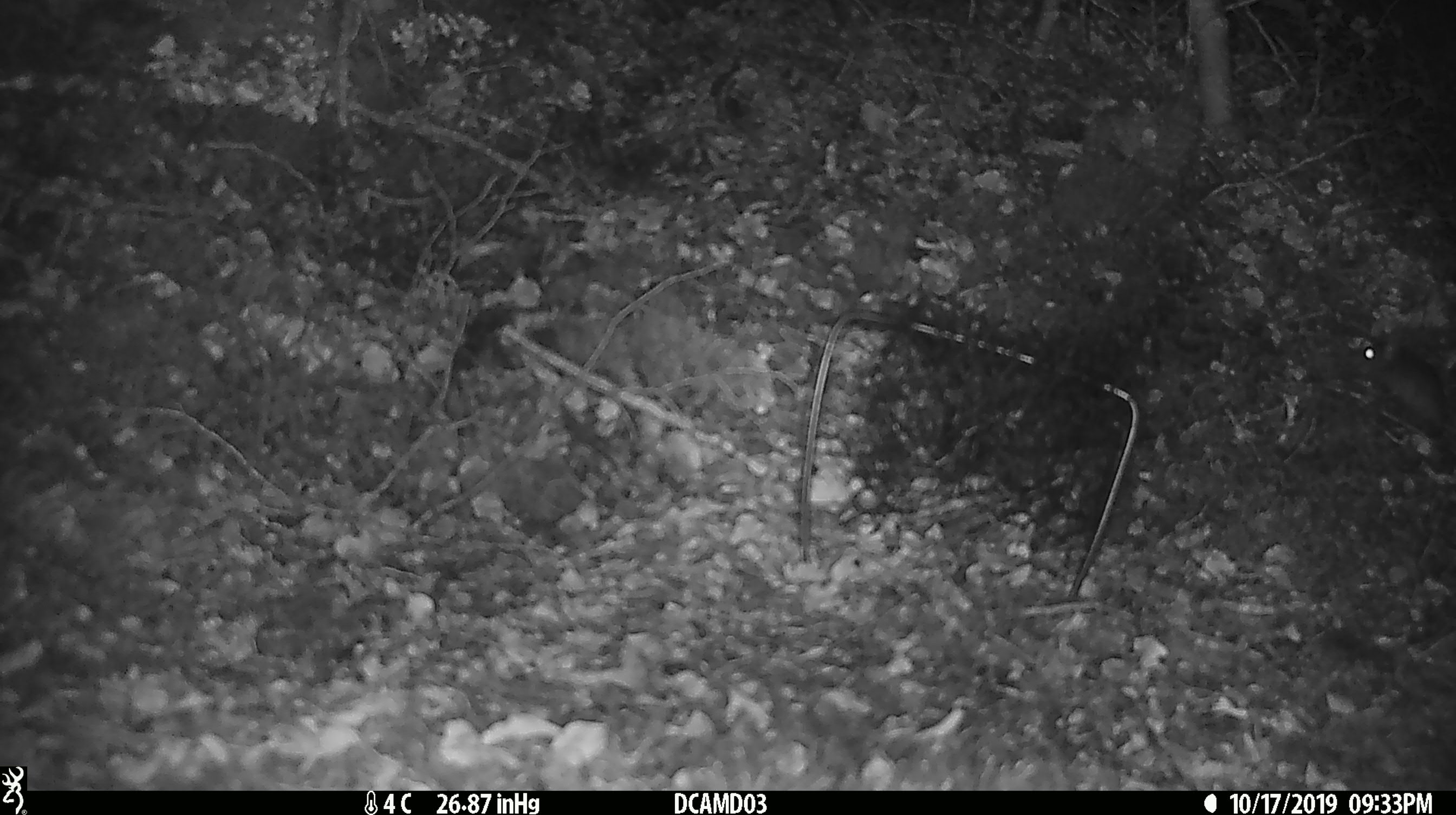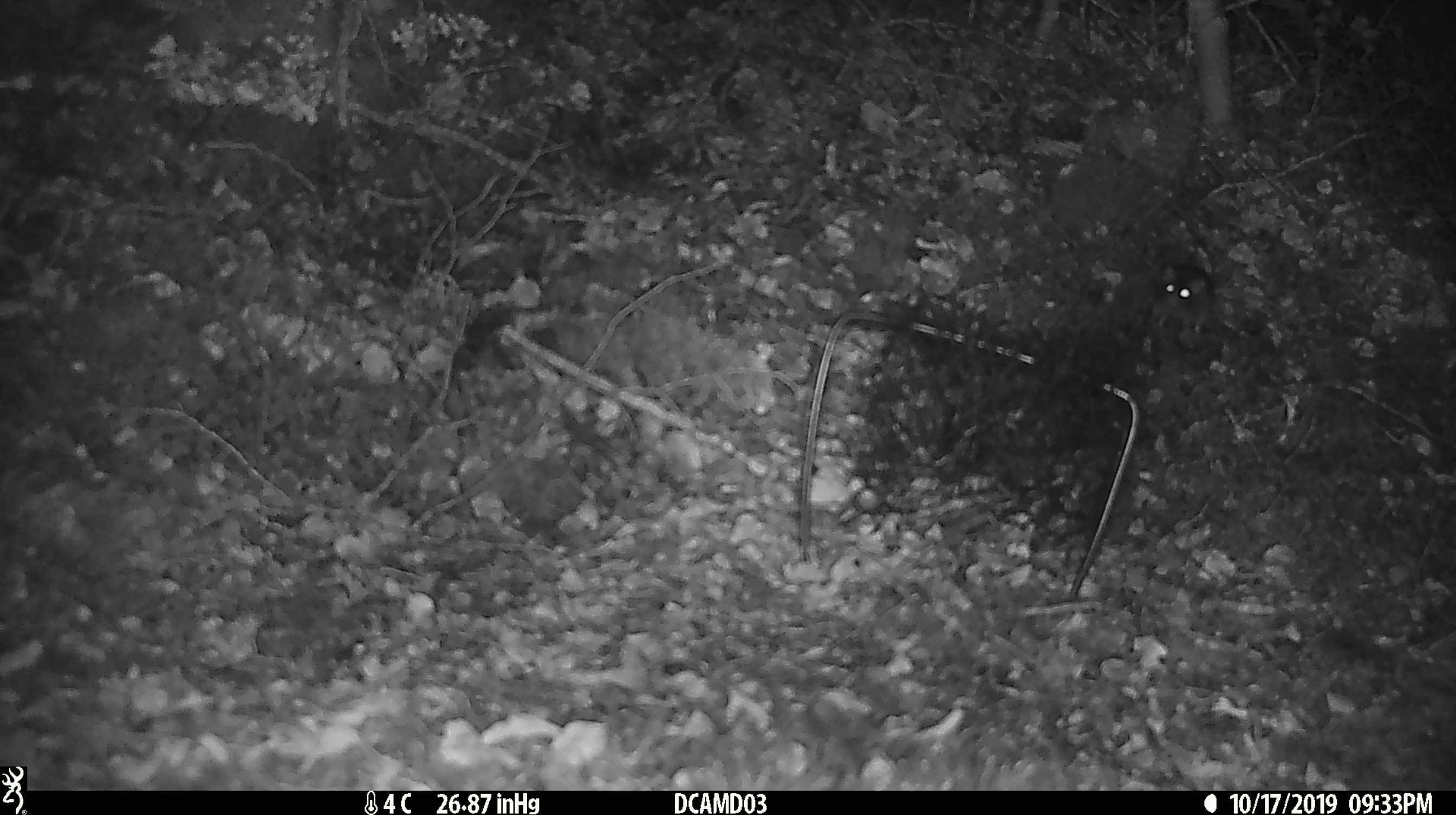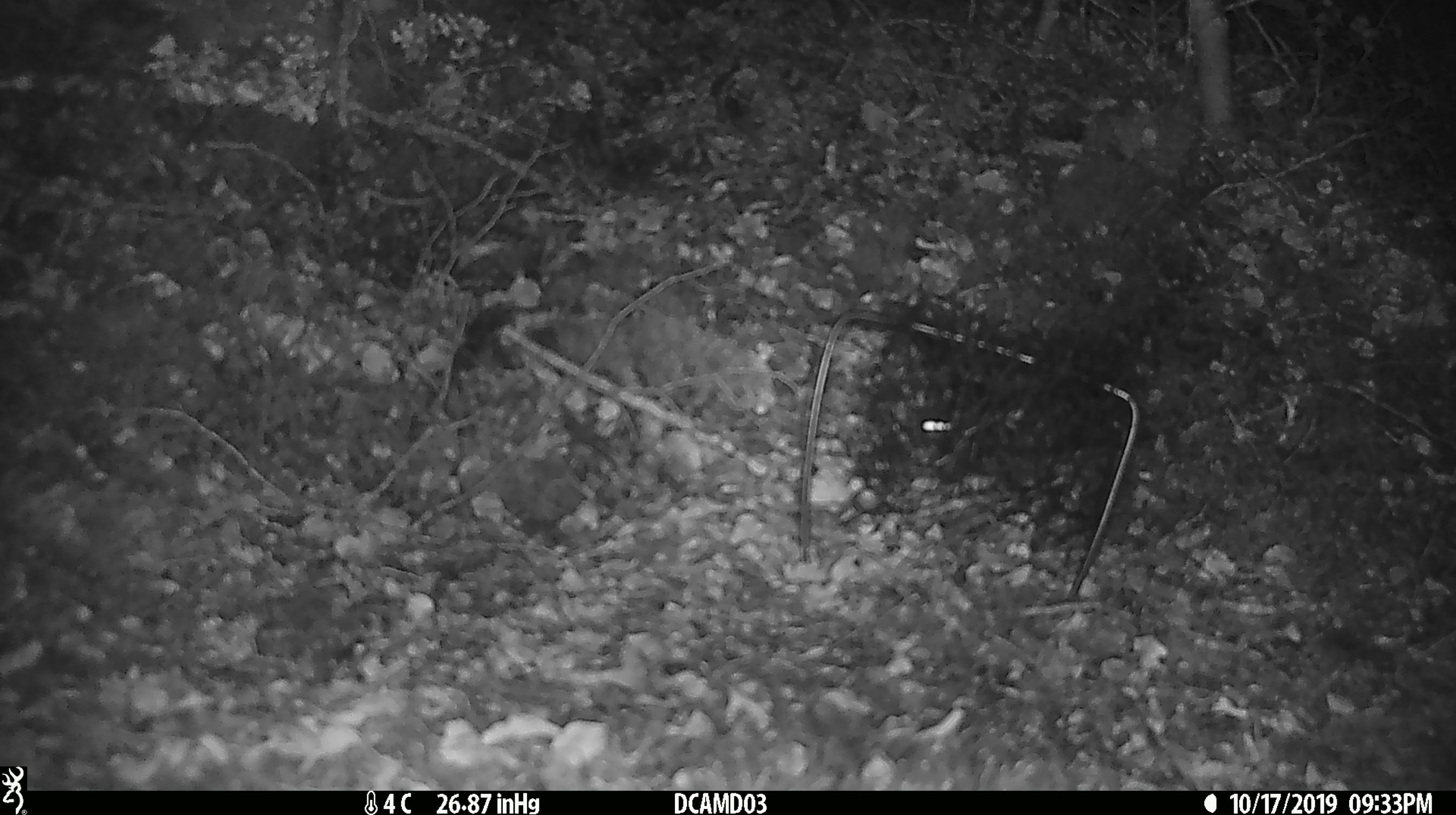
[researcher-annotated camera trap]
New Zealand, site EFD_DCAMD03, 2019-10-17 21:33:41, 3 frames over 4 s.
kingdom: Animalia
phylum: Chordata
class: Mammalia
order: Rodentia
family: Muridae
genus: Mus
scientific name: Mus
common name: mouse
Mouse (Mus).